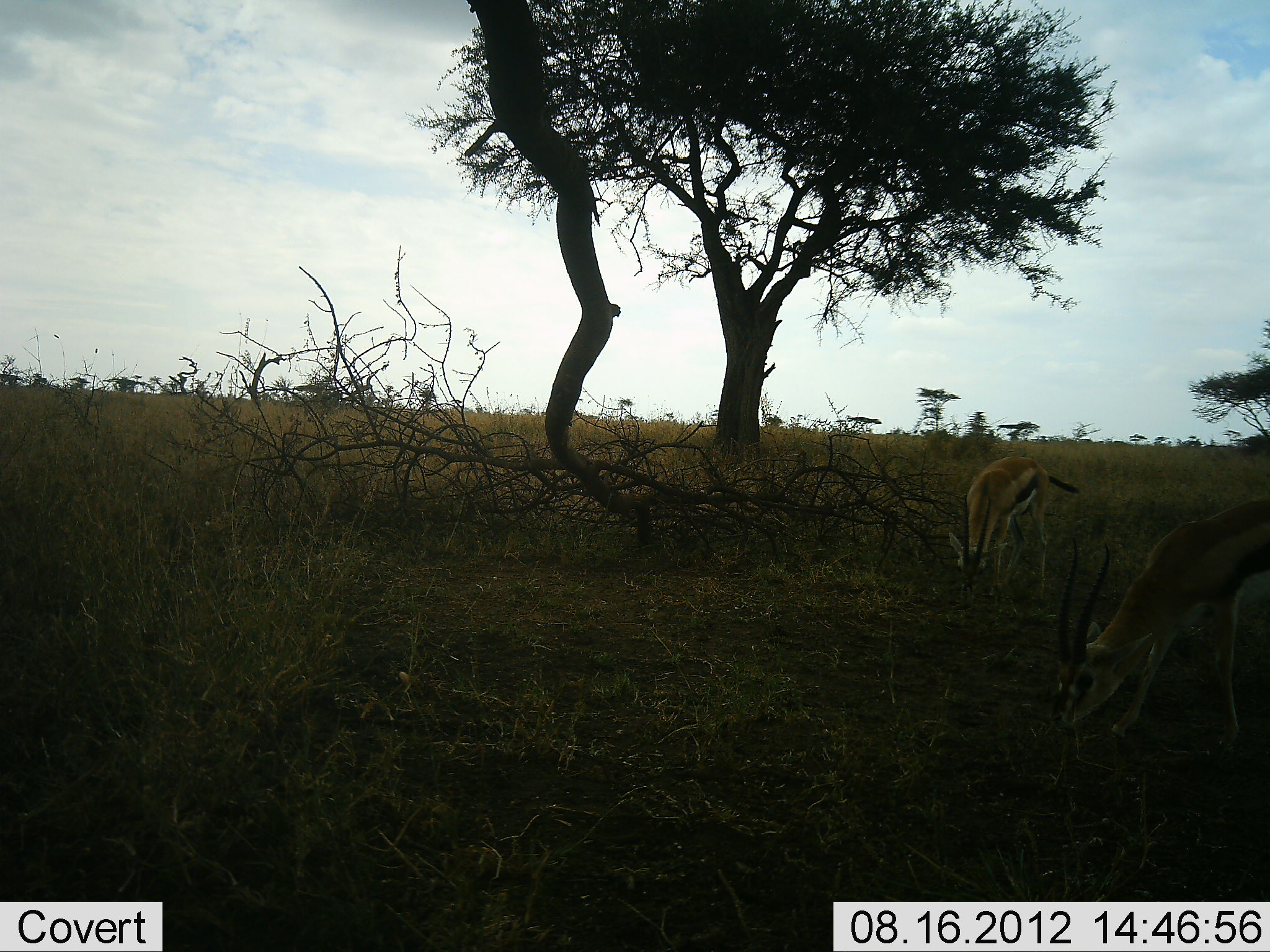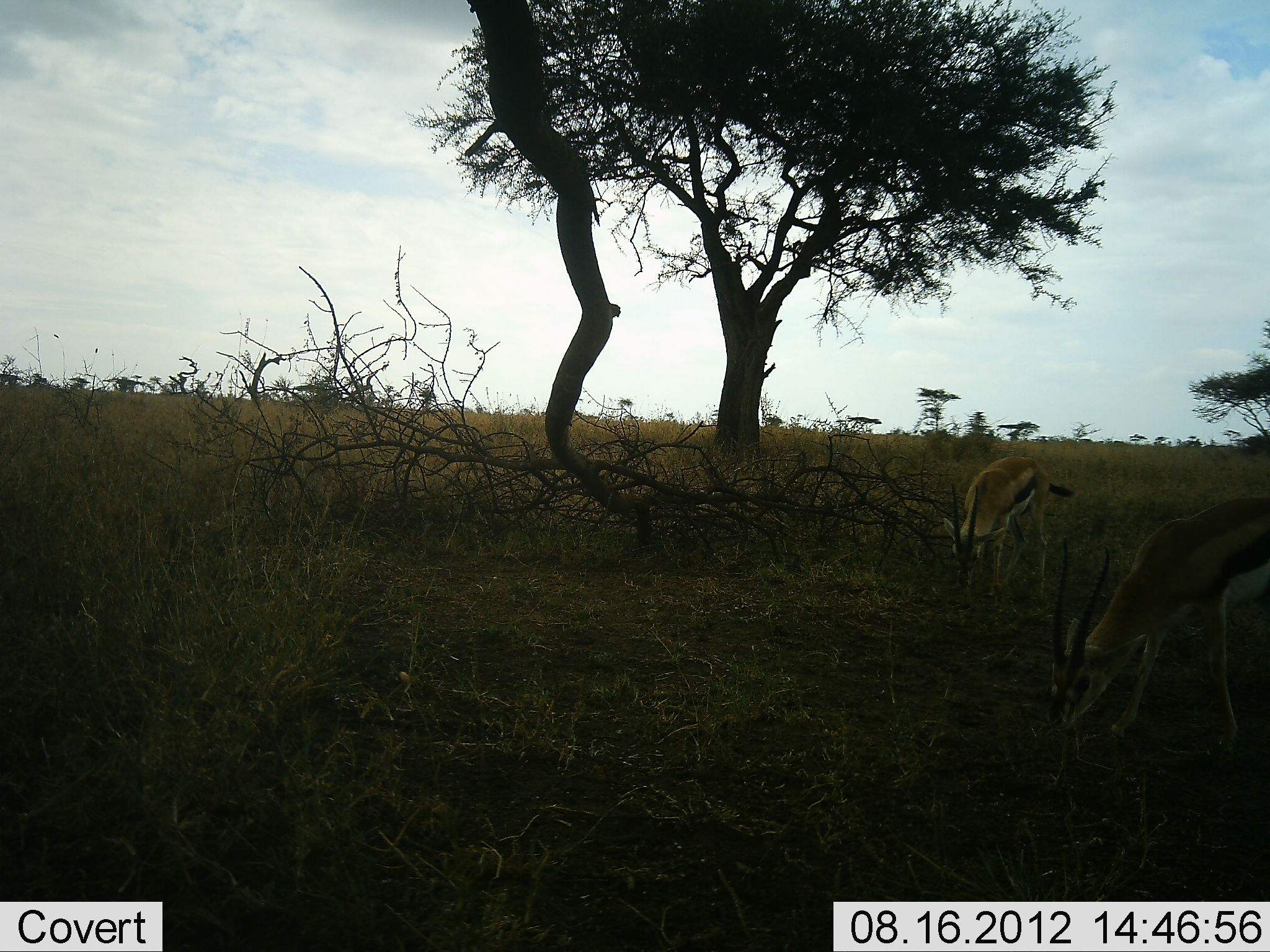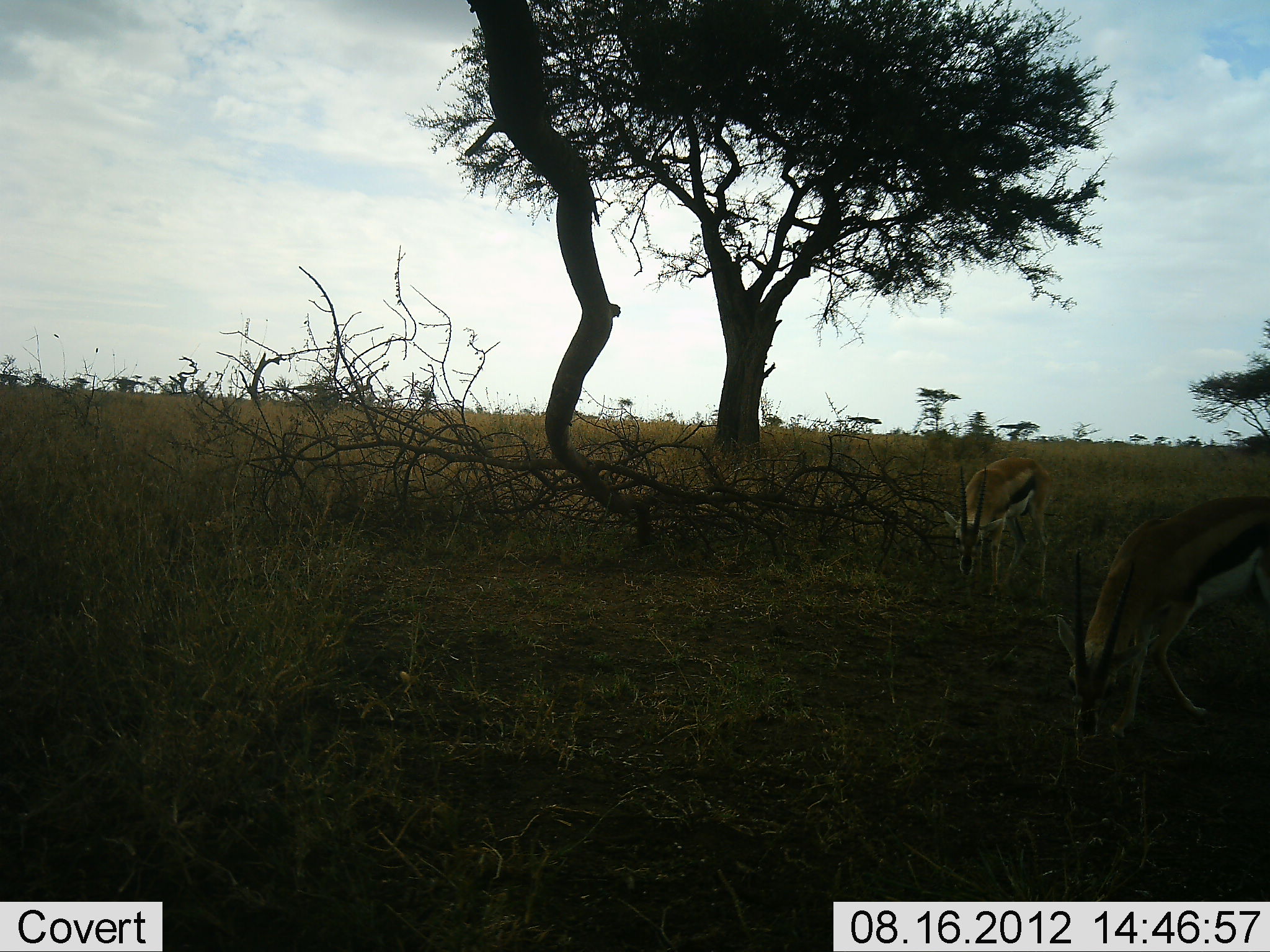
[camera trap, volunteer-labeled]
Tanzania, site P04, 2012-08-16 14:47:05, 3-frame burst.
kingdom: Animalia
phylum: Chordata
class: Mammalia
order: Artiodactyla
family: Bovidae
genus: Eudorcas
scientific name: Eudorcas thomsonii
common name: thomson's gazelle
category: gazellethomsons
Gazellethomsons (thomson's gazelle) (Eudorcas thomsonii), count 2. Behavior (volunteer vote fractions): standing 20%, resting 0%, moving 10%, interacting 0%. Young present (vote fraction): 0%. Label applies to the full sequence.